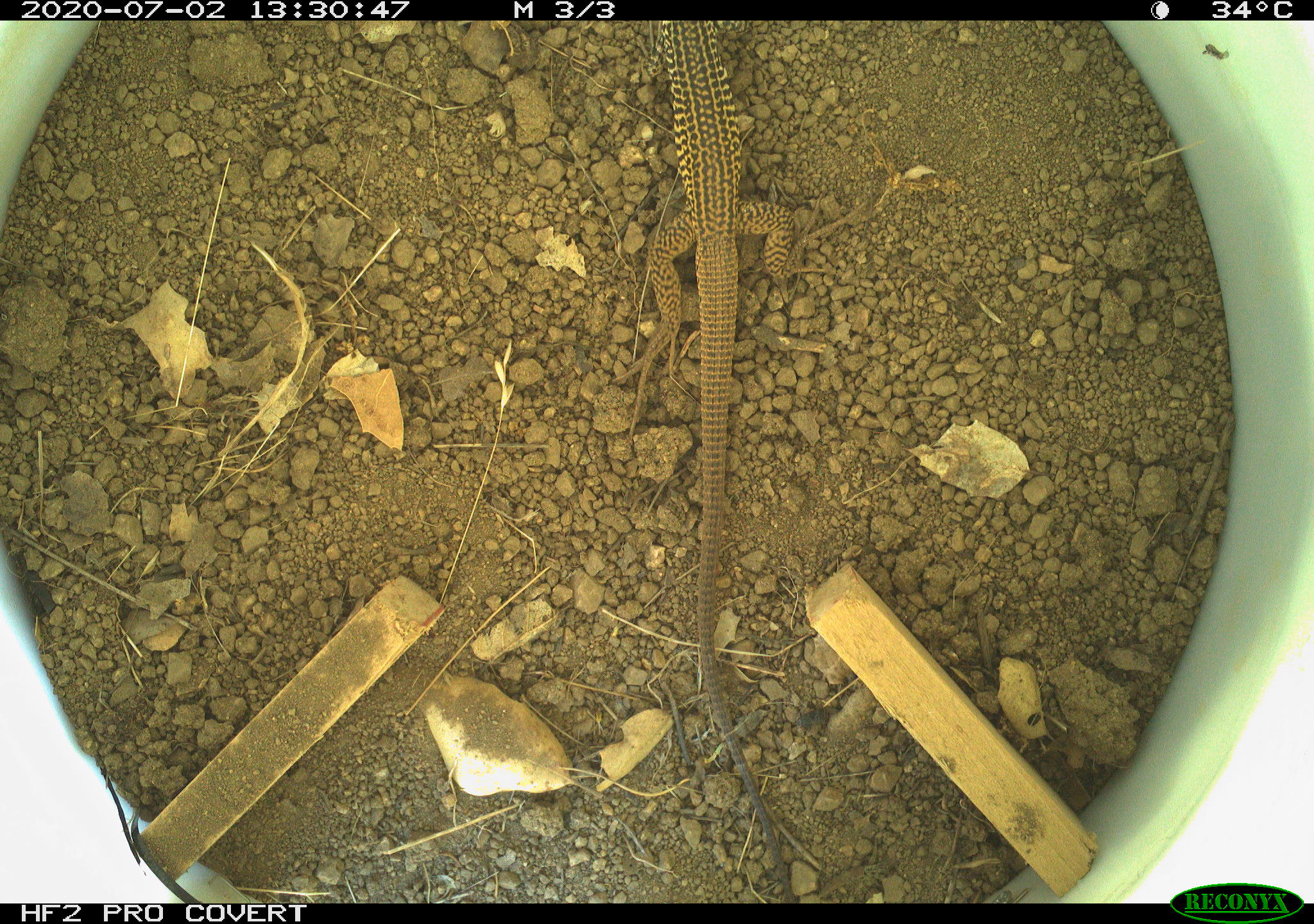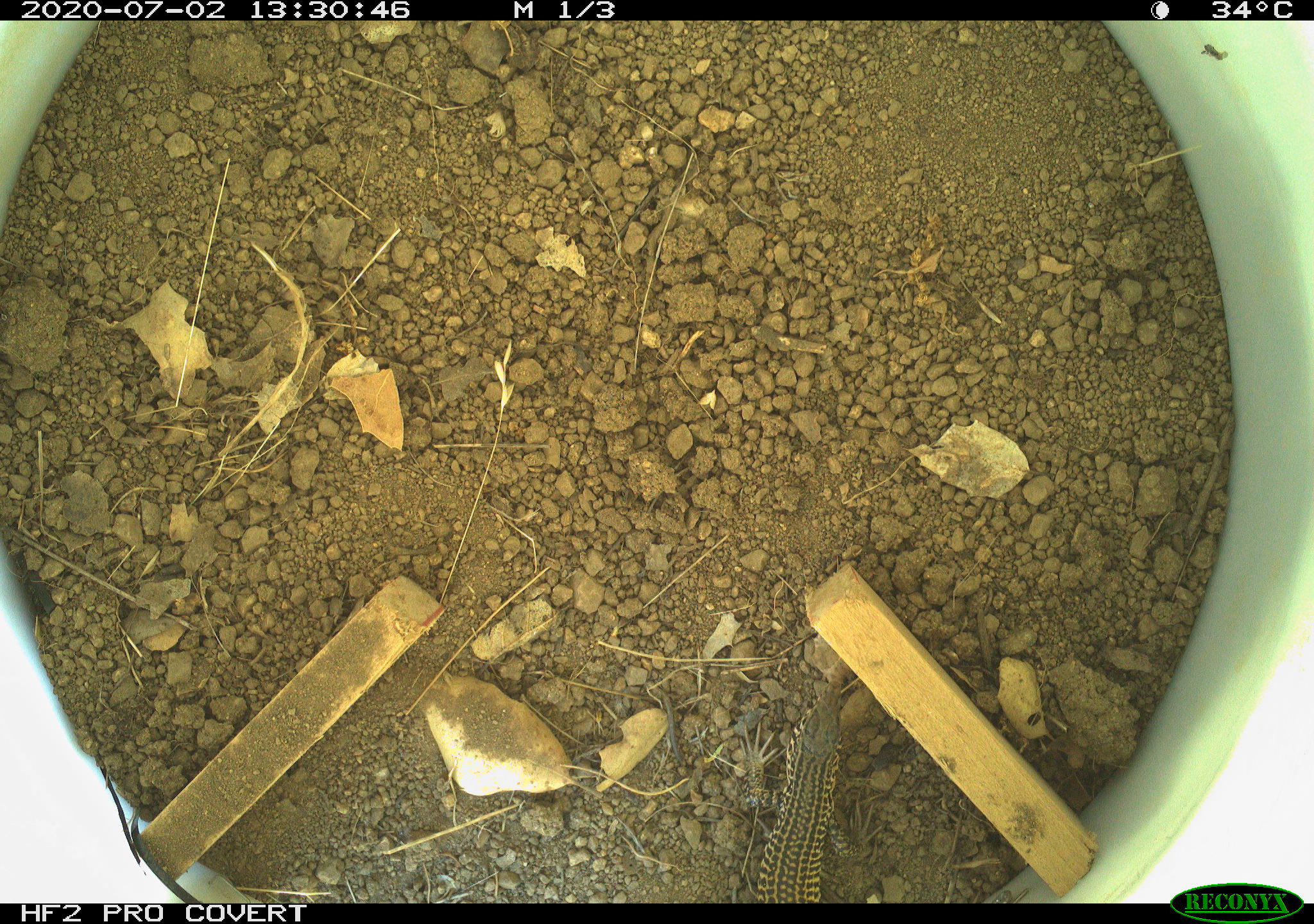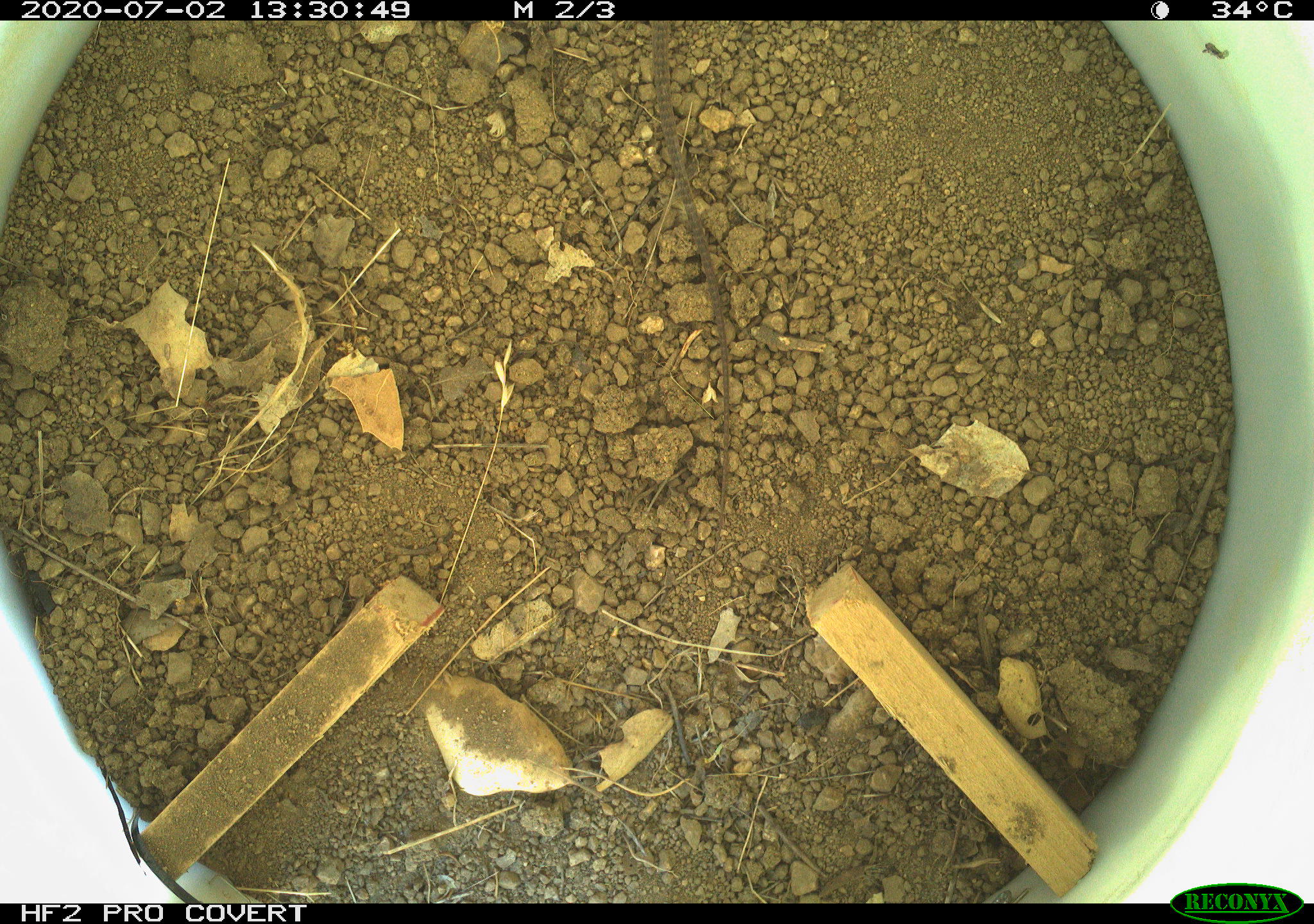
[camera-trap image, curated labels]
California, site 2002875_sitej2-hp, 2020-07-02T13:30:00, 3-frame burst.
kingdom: Animalia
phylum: Chordata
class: Reptilia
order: Squamata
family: Teiidae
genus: Aspidoscelis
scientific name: Aspidoscelis tigris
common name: western whiptail